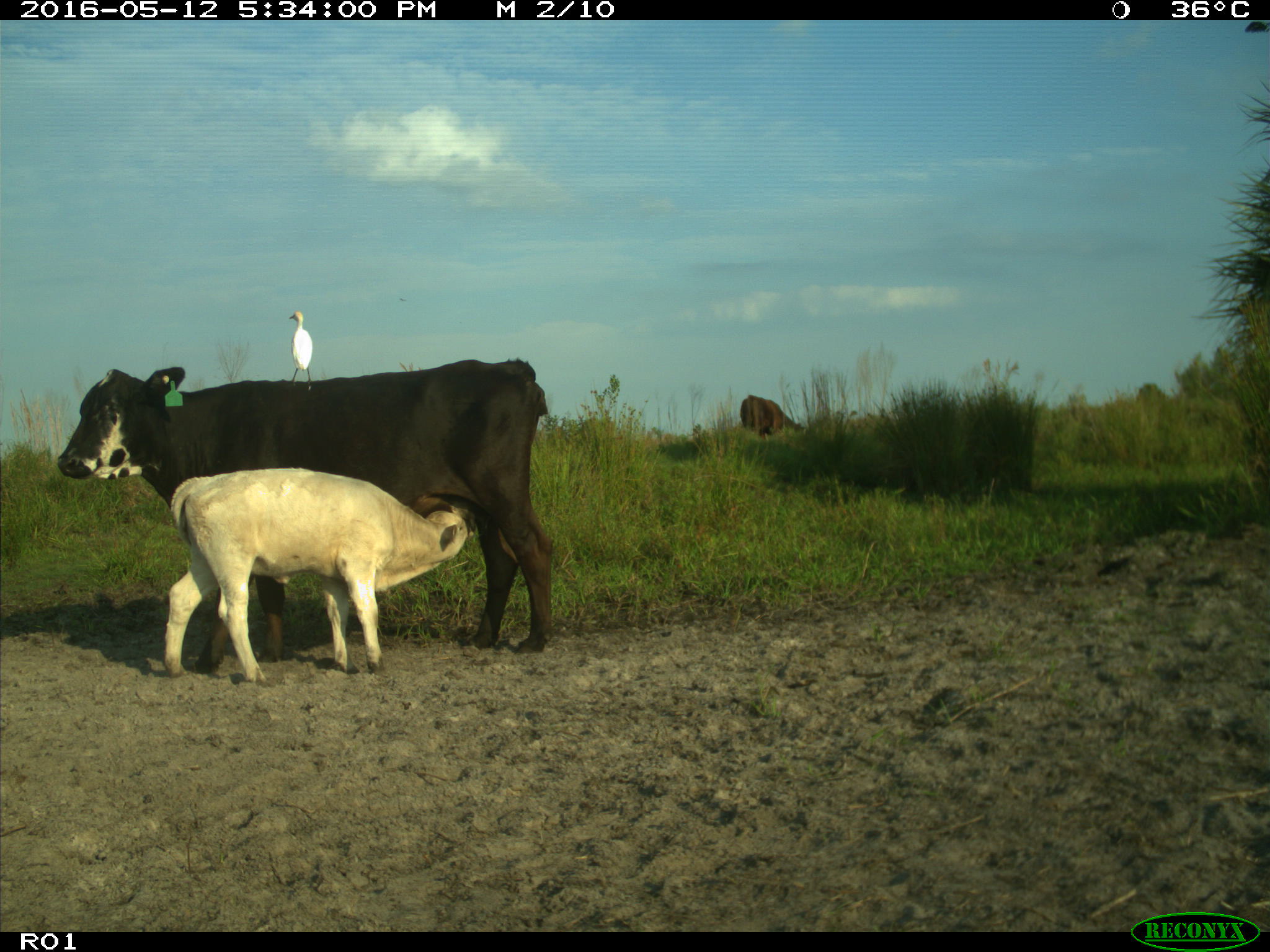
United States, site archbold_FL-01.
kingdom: Animalia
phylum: Chordata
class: Mammalia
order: Artiodactyla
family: Bovidae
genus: Bos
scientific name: Bos taurus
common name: domestic cow